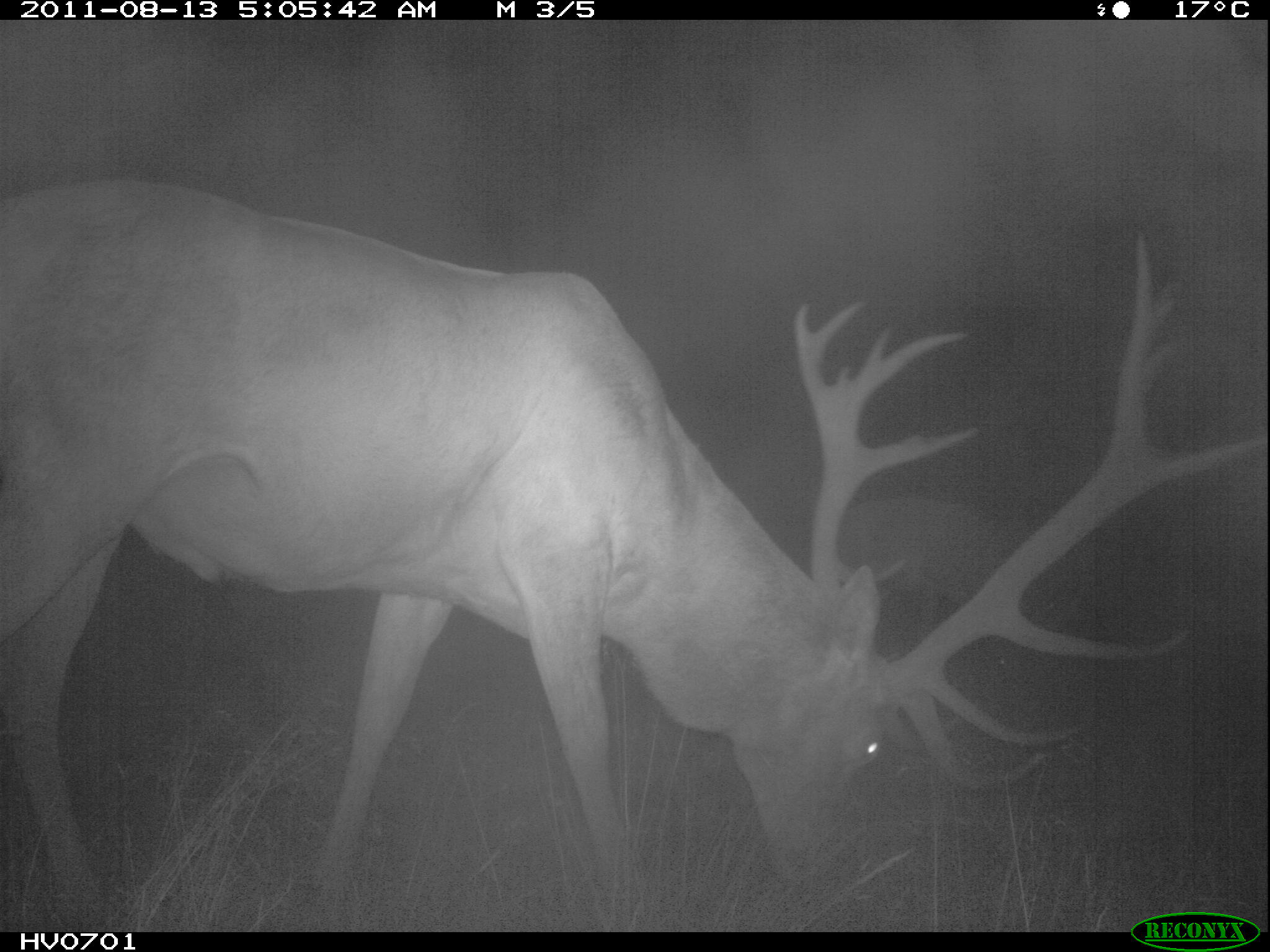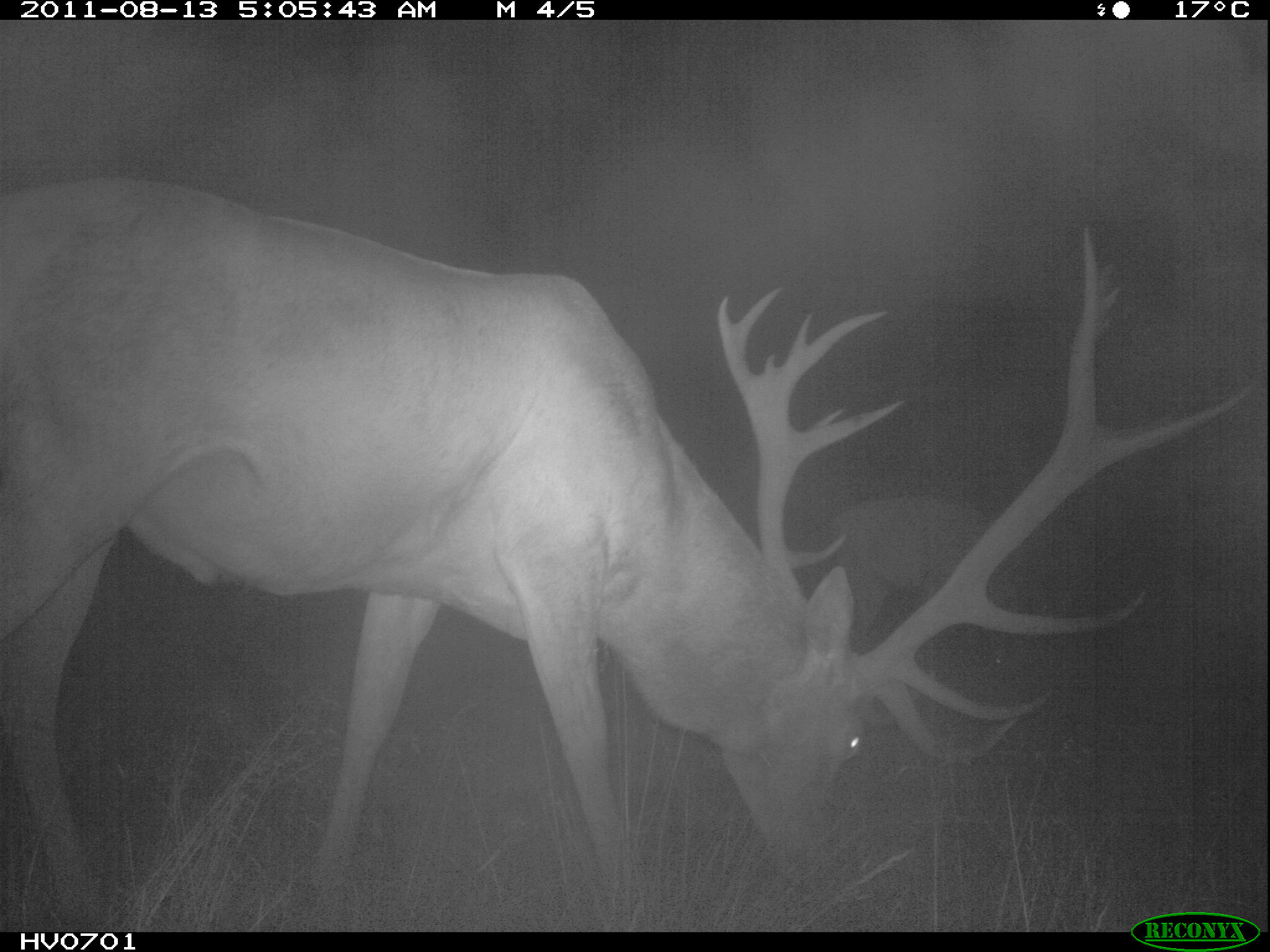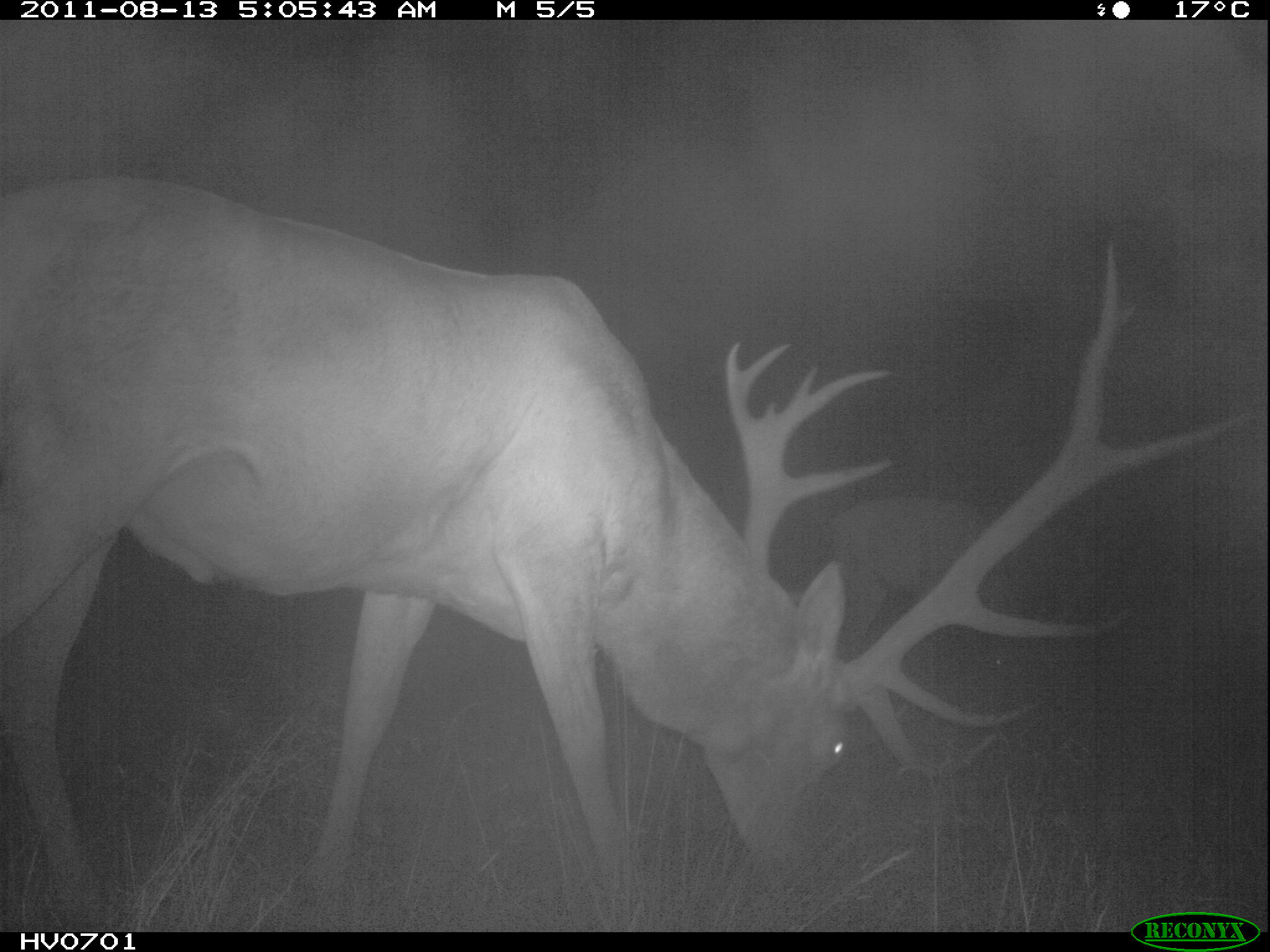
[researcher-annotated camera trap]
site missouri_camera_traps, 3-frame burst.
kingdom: Animalia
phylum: Chordata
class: Mammalia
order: Artiodactyla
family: Cervidae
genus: Cervus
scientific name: Cervus elaphus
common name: red deer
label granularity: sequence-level